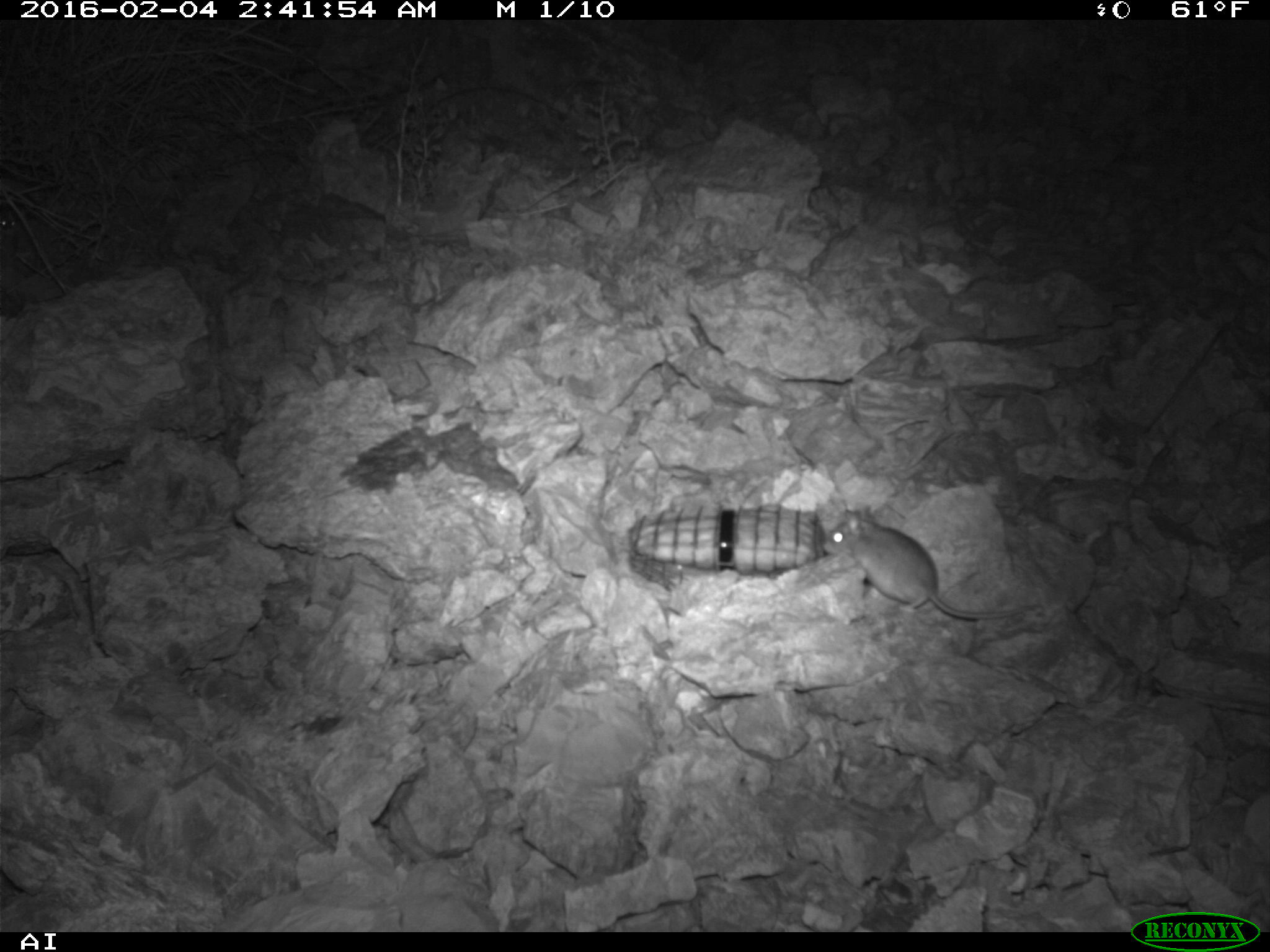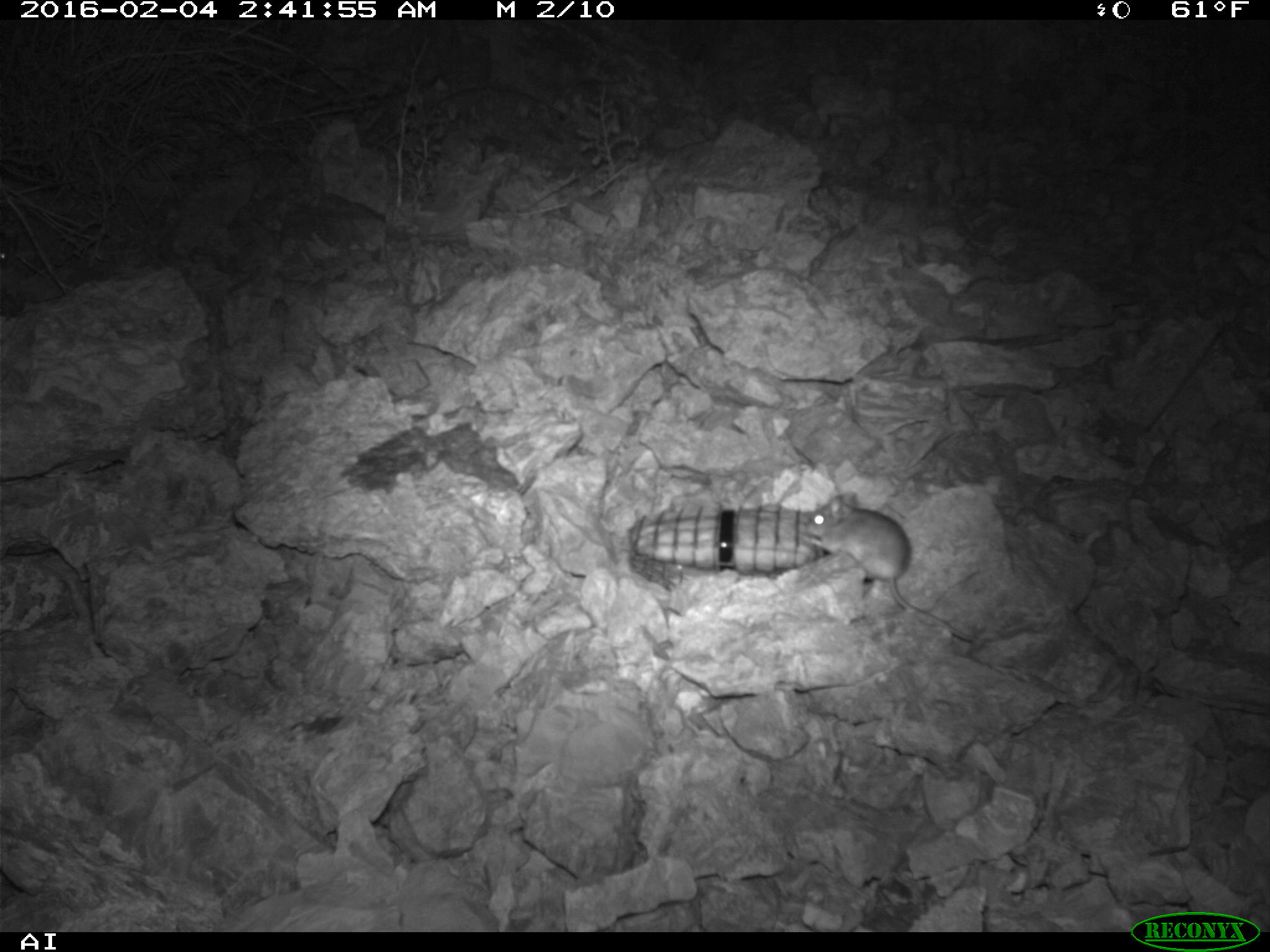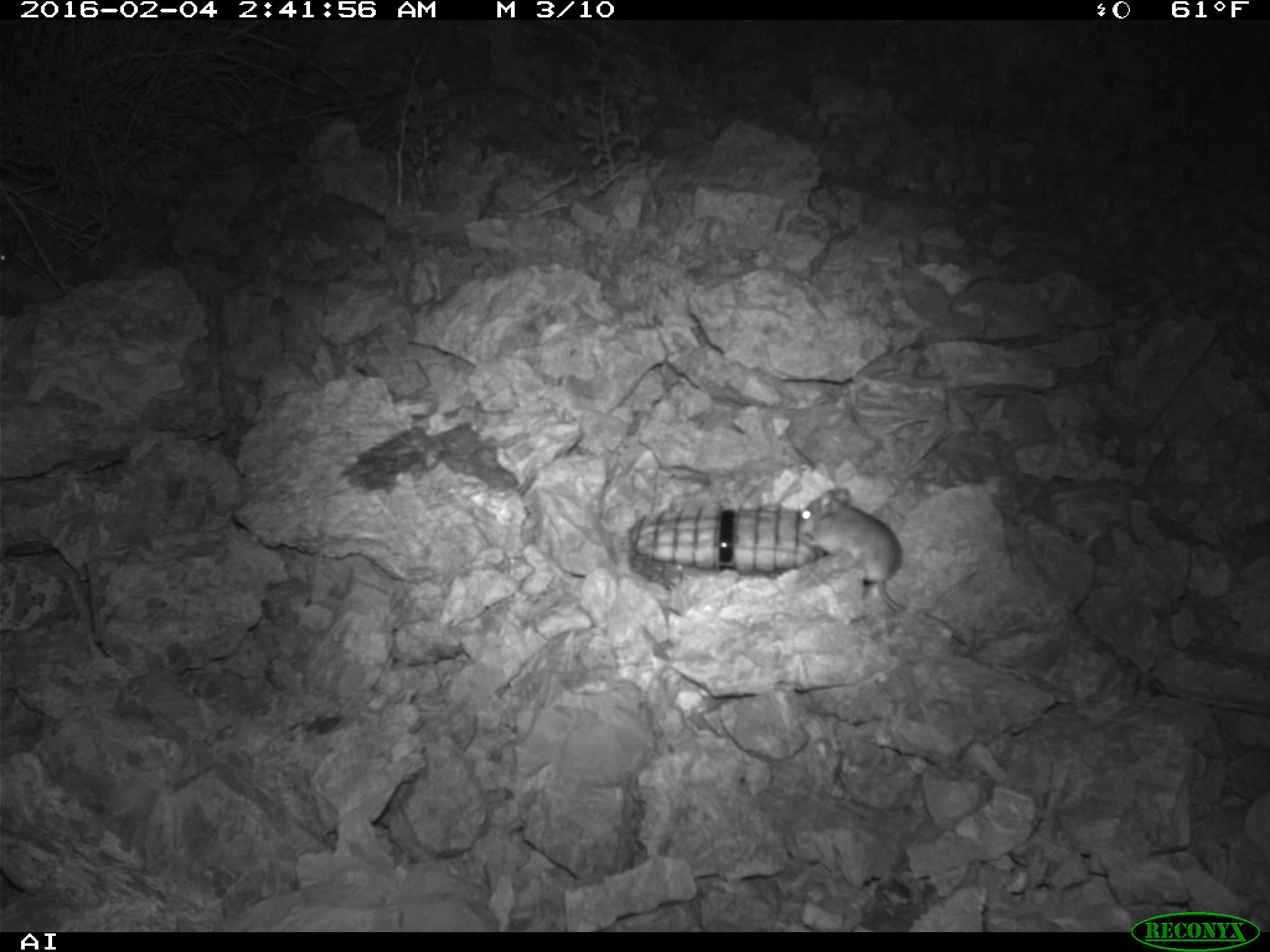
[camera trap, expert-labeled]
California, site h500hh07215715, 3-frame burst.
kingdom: Animalia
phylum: Chordata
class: Mammalia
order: Rodentia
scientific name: Rodentia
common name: rodent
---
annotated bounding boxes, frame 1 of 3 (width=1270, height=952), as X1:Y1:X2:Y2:
rodent: 822:503:1043:620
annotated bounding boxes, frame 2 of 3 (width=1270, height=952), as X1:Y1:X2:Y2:
rodent: 799:492:974:640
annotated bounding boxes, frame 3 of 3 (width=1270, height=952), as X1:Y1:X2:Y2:
rodent: 801:485:964:646